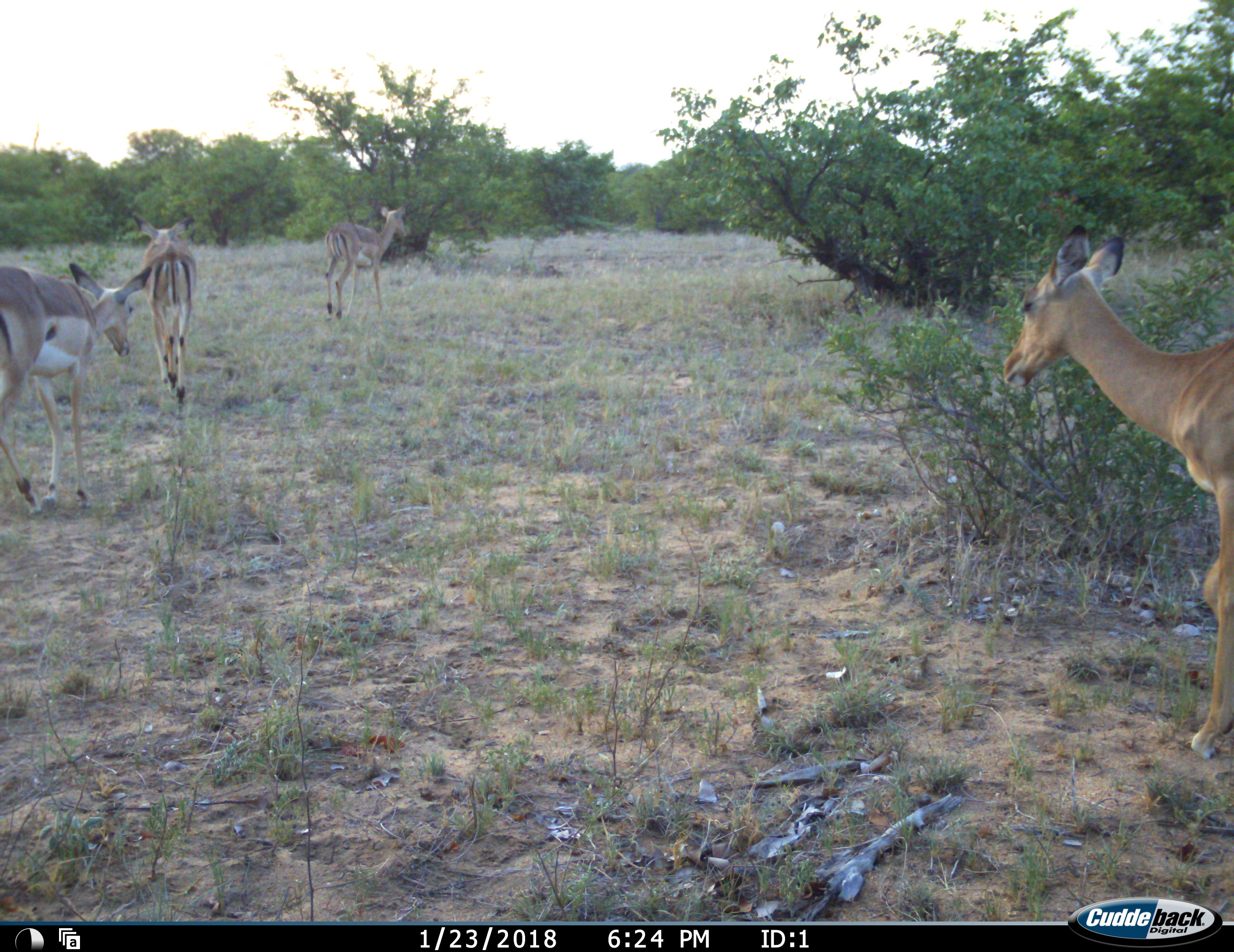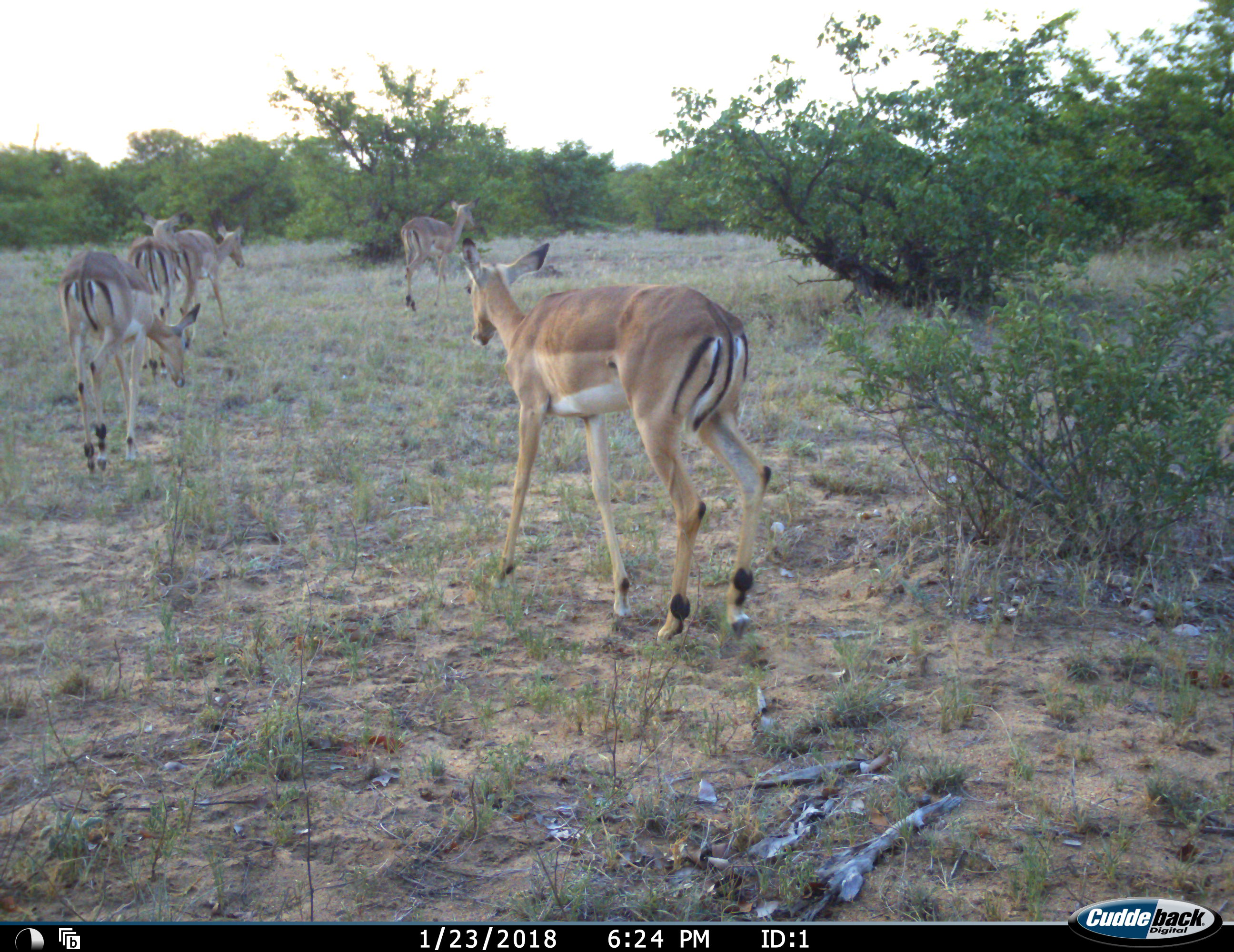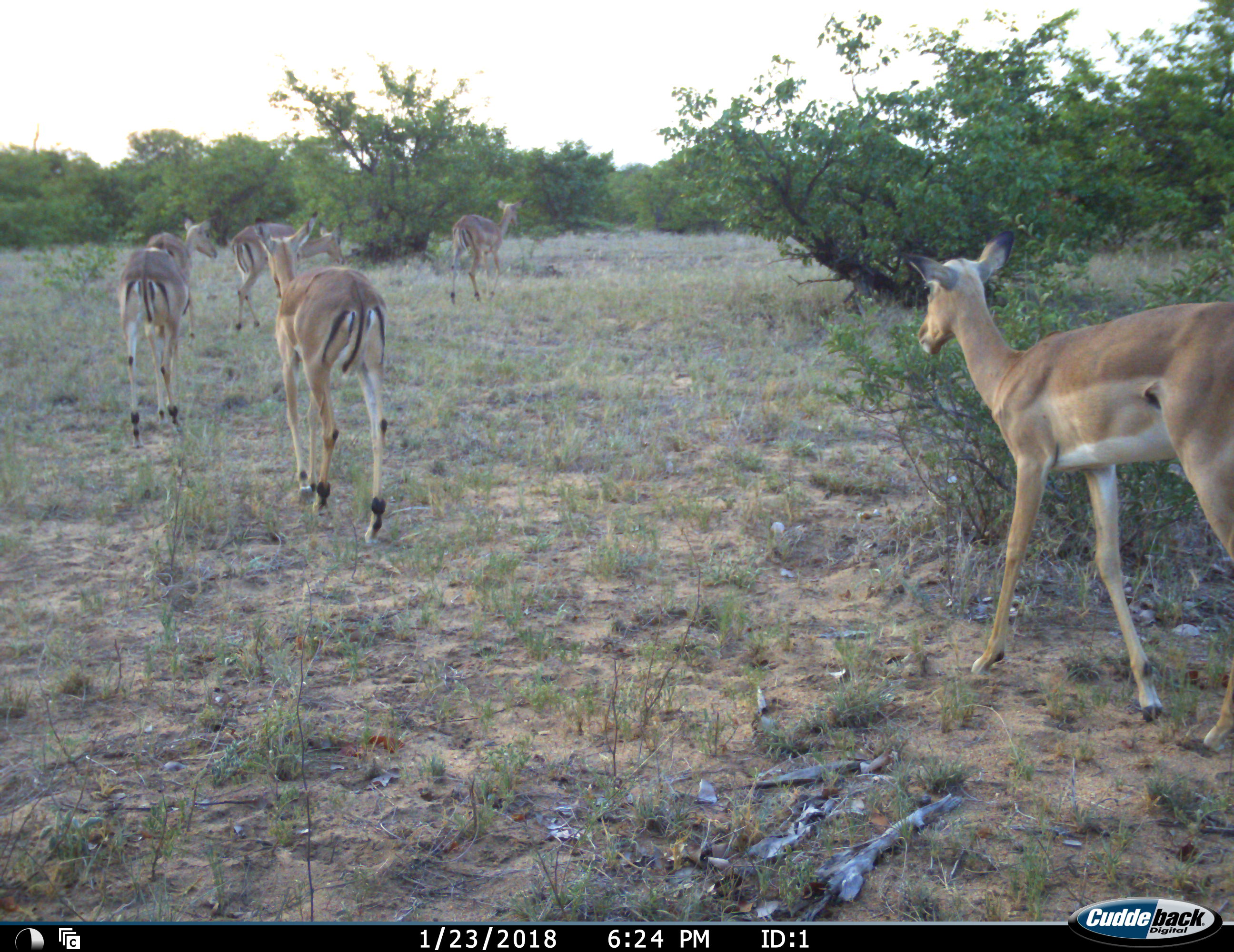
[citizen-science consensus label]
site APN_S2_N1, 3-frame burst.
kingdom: Animalia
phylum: Chordata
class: Mammalia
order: Artiodactyla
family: Bovidae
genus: Aepyceros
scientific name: Aepyceros melampus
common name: impala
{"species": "impala (Aepyceros melampus)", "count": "6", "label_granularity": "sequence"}